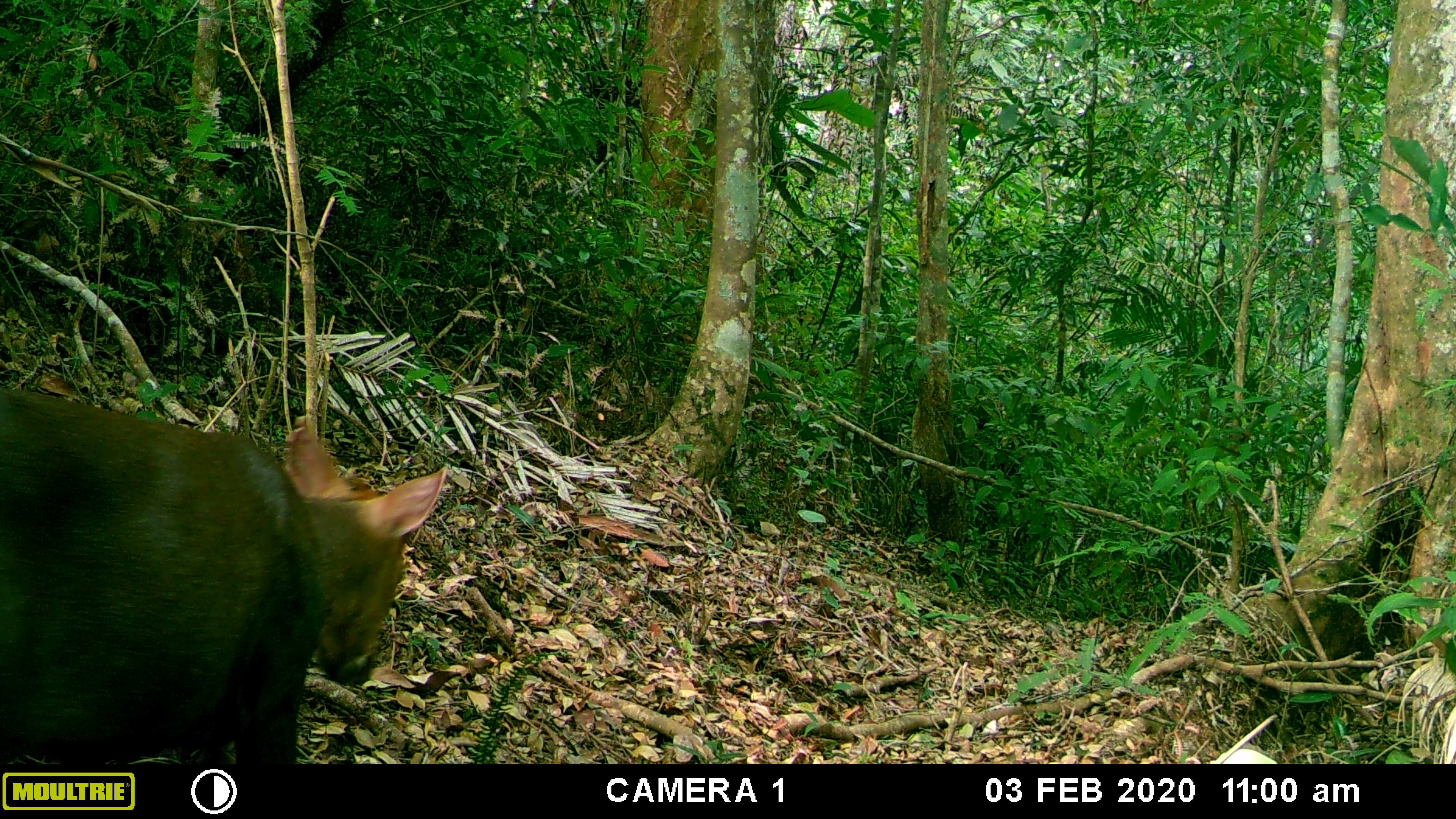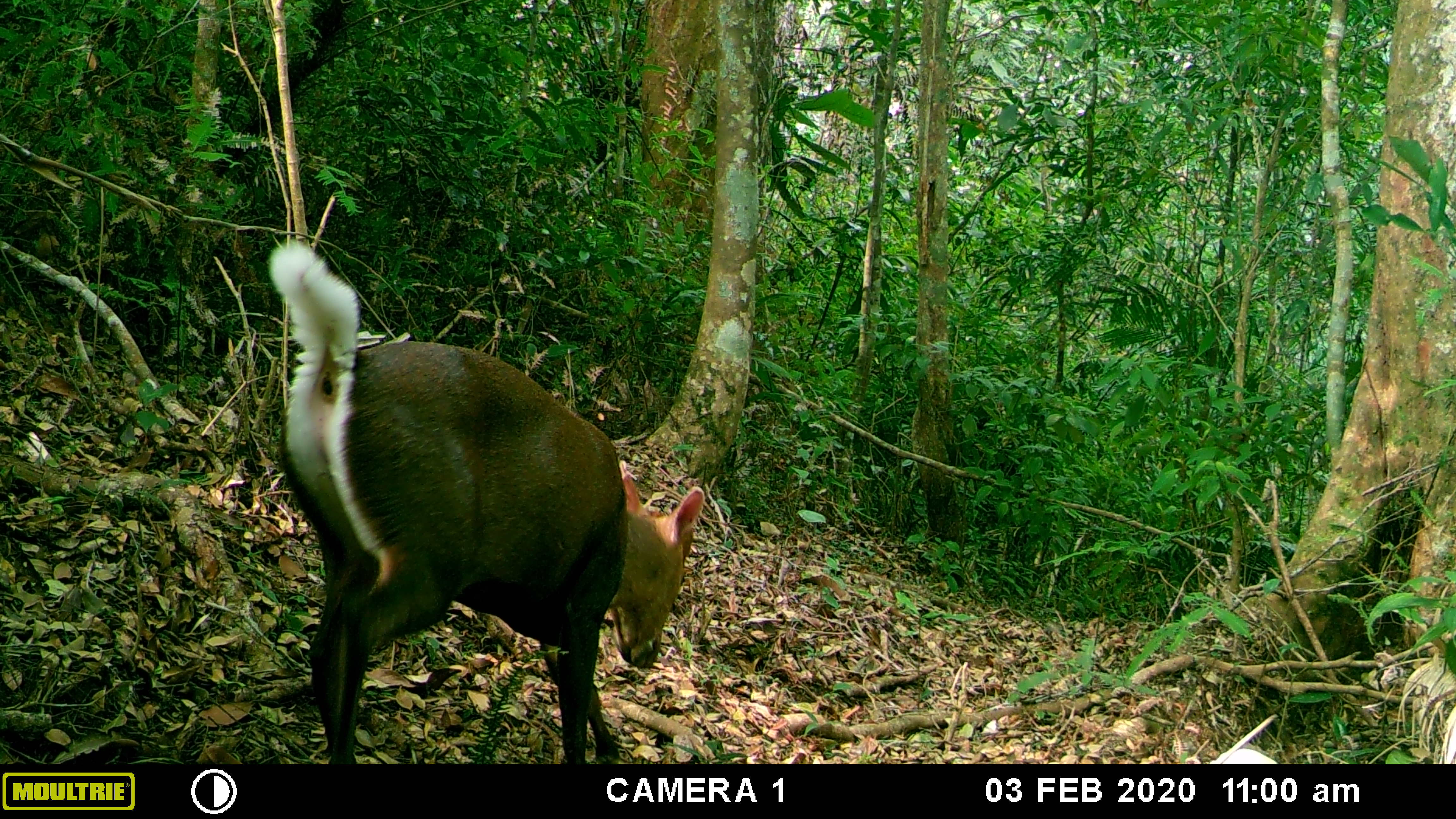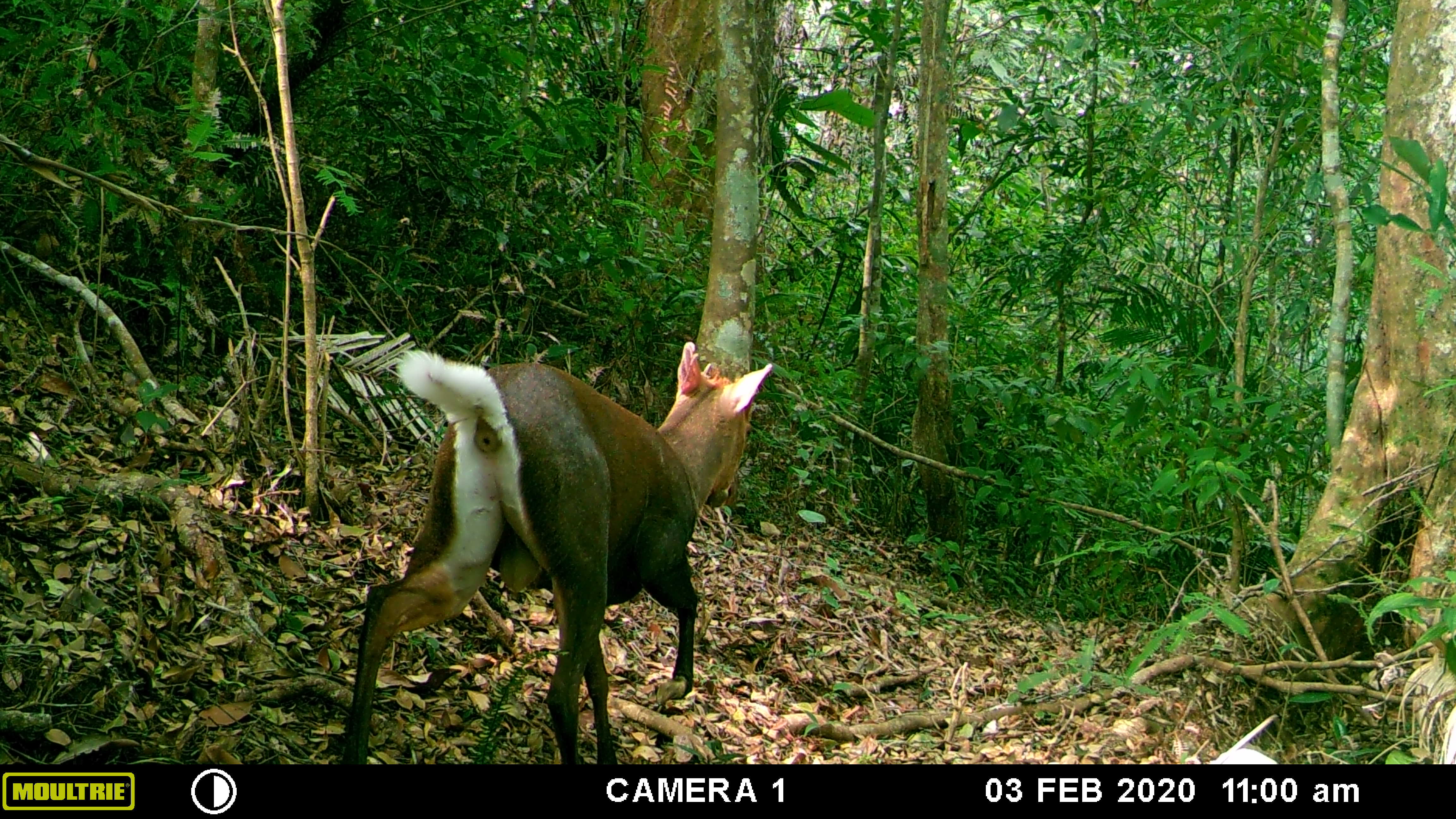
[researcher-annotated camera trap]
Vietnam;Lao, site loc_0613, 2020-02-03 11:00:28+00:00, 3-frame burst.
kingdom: Animalia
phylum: Chordata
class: Mammalia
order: Artiodactyla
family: Cervidae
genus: Muntiacus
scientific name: Muntiacus rooseveltorum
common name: roosevelt's muntjac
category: roosevelts muntjac group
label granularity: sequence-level